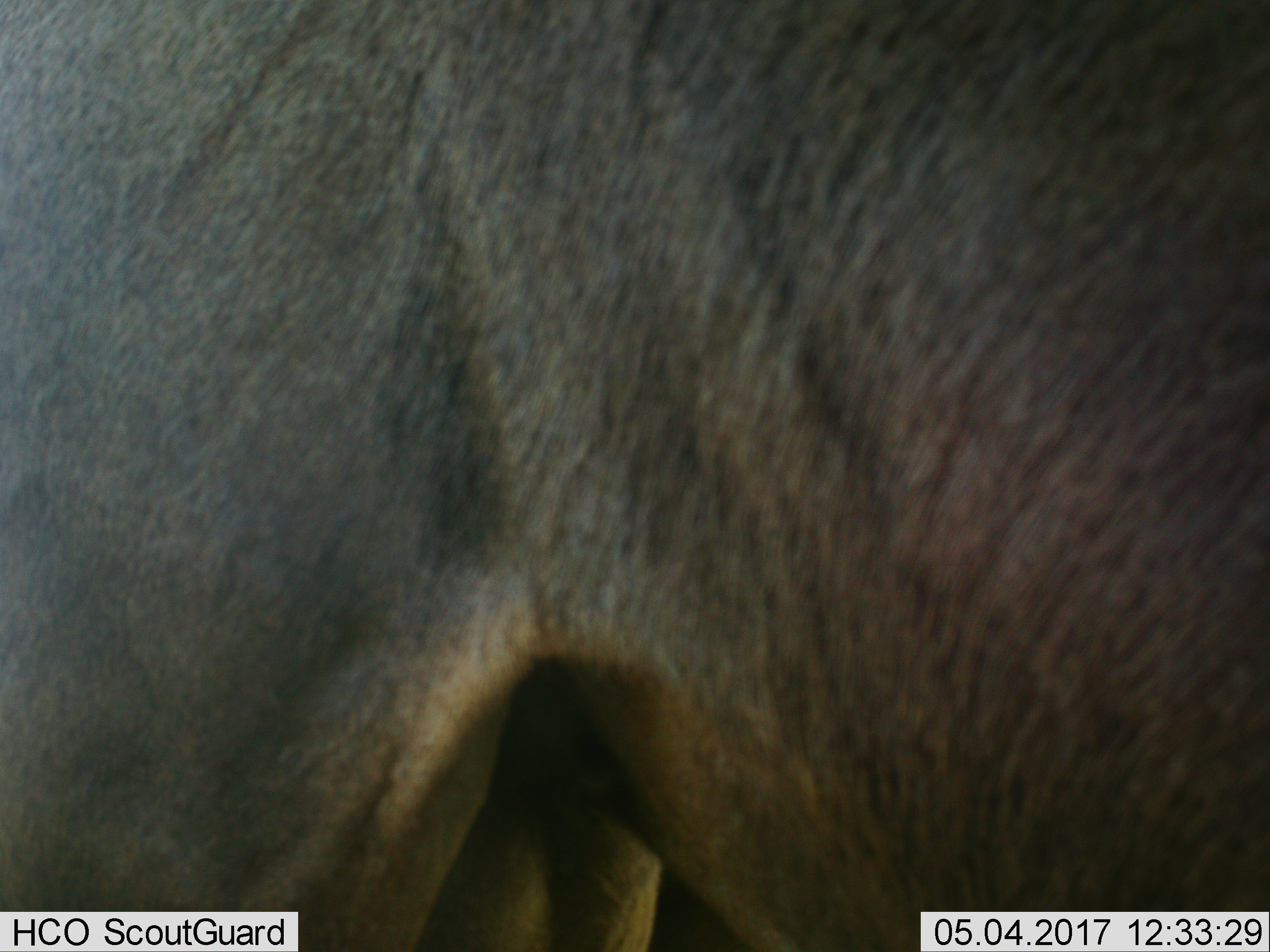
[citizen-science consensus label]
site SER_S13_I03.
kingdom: Animalia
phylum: Chordata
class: Mammalia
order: Artiodactyla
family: Bovidae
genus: Connochaetes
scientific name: Connochaetes taurinus taurinus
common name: blue wildebeest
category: wildebeestblue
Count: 1.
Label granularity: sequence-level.